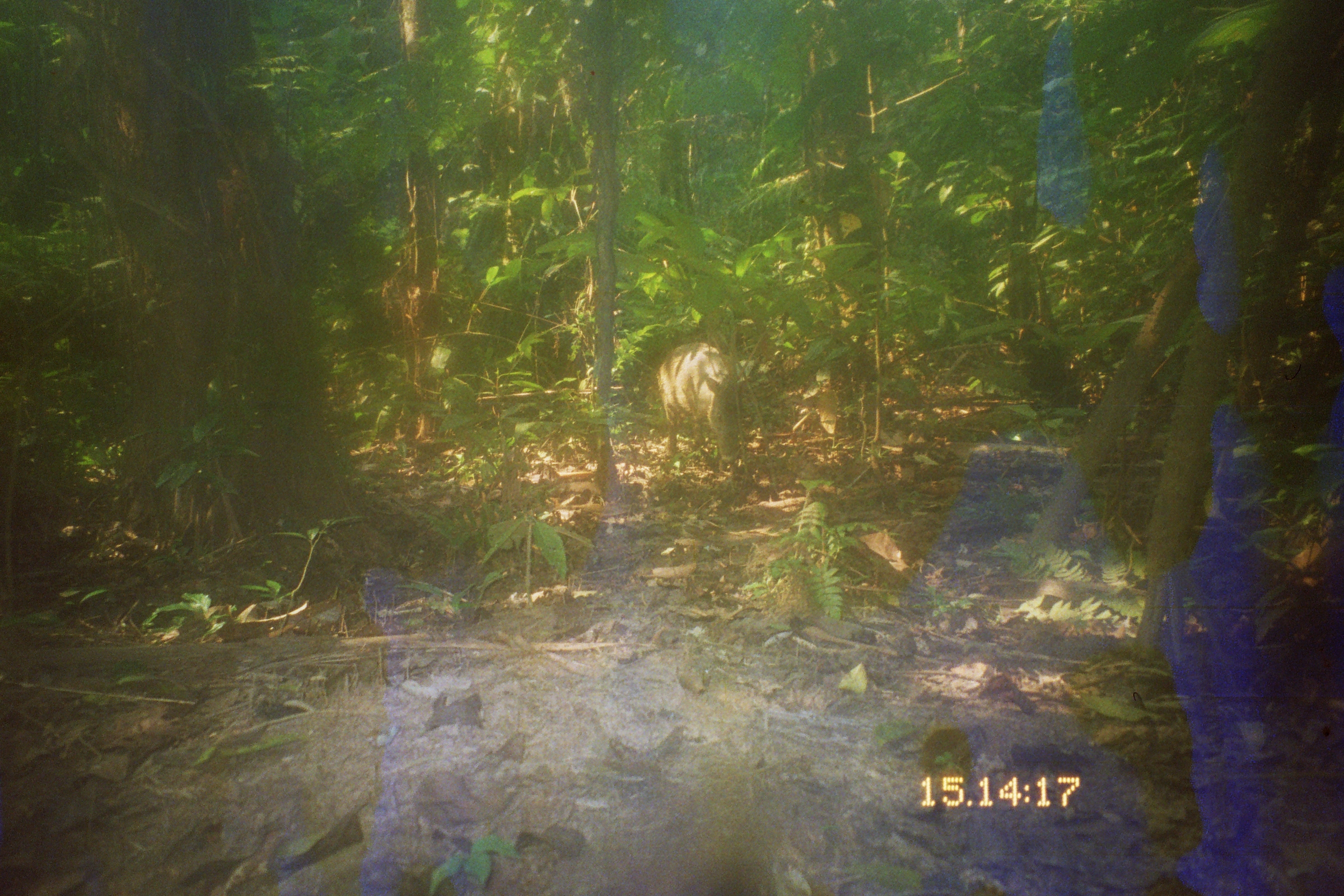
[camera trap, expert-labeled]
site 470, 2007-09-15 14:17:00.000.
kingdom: Animalia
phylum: Chordata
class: Mammalia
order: Artiodactyla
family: Tayassuidae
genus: Tayassu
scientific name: Tayassu pecari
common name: white-lipped peccary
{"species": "Tayassu pecari (white-lipped peccary)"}